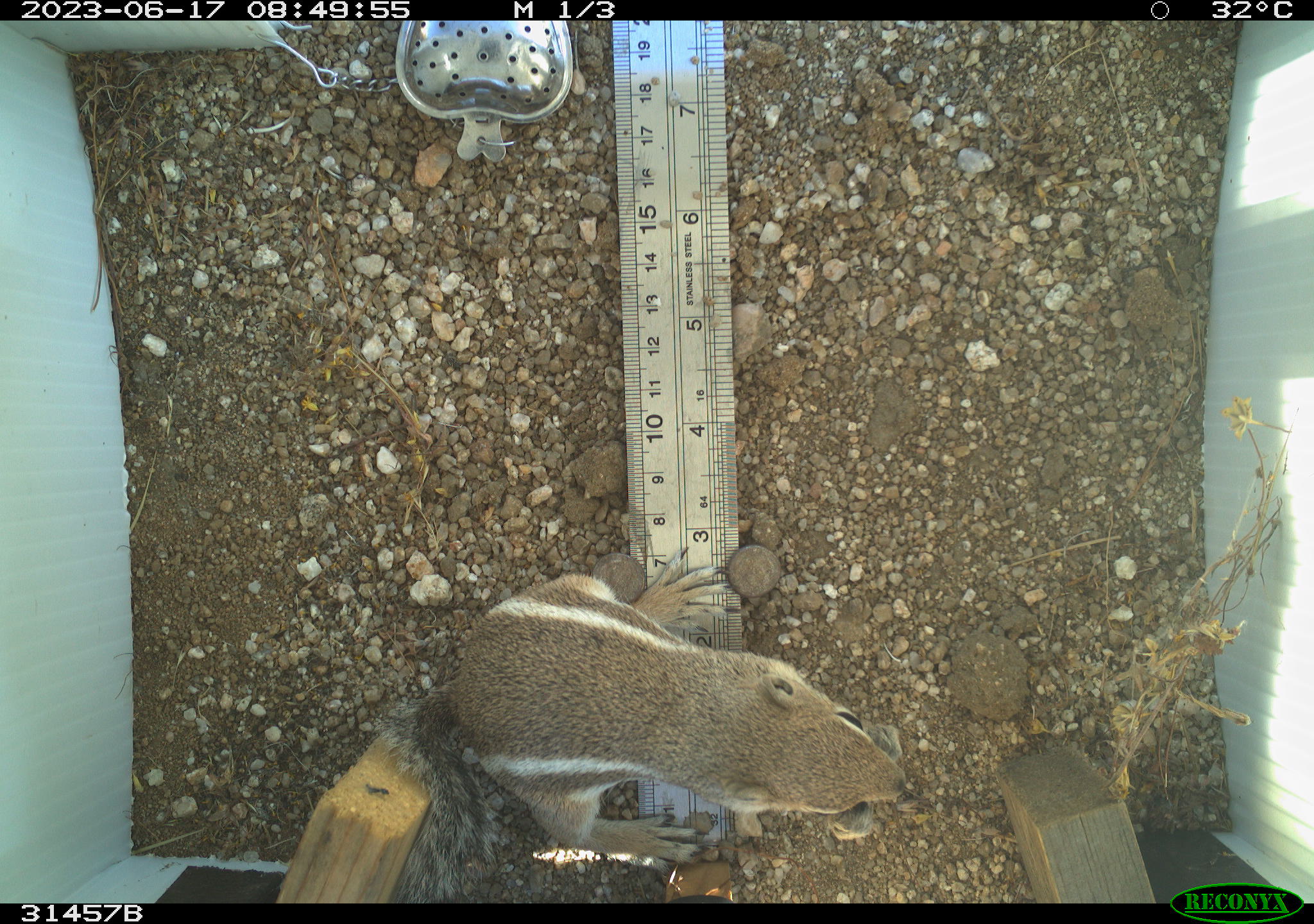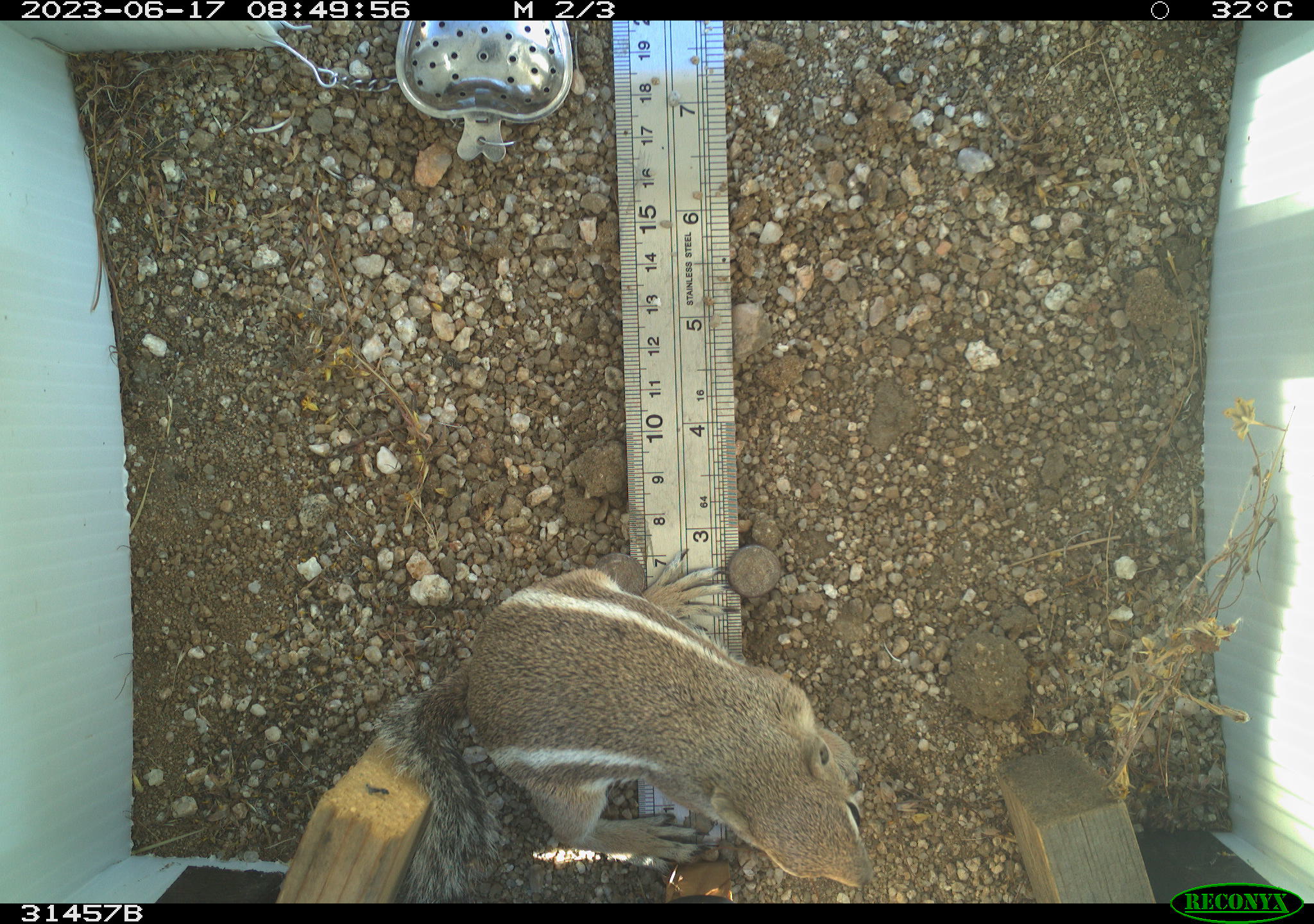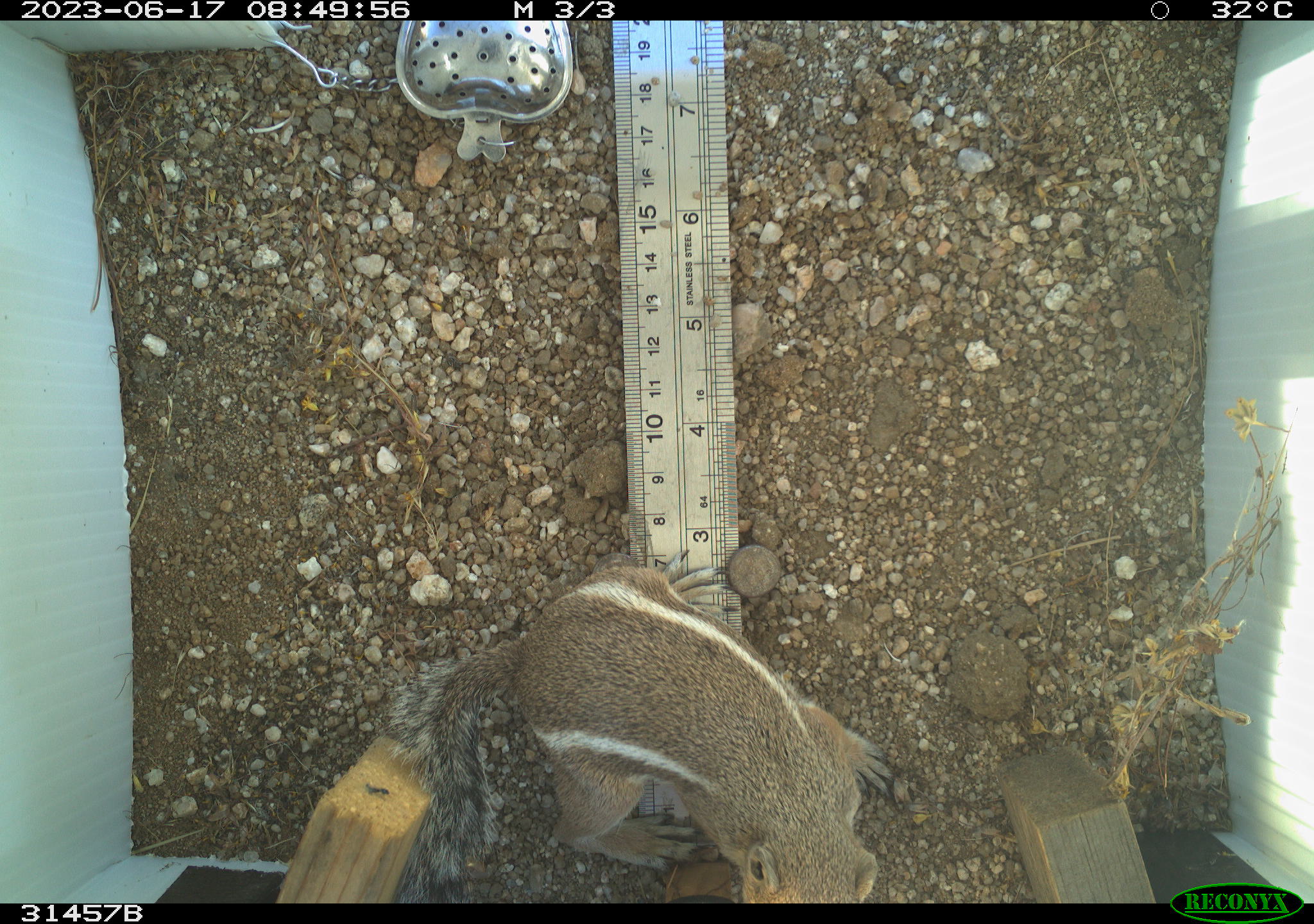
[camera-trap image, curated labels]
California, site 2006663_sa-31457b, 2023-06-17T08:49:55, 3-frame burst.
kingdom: Animalia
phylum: Chordata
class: Mammalia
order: Rodentia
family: Sciuridae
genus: Ammospermophilus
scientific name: Ammospermophilus leucurus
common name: white-tailed antelope squirrel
White-tailed antelope squirrel (Ammospermophilus leucurus).